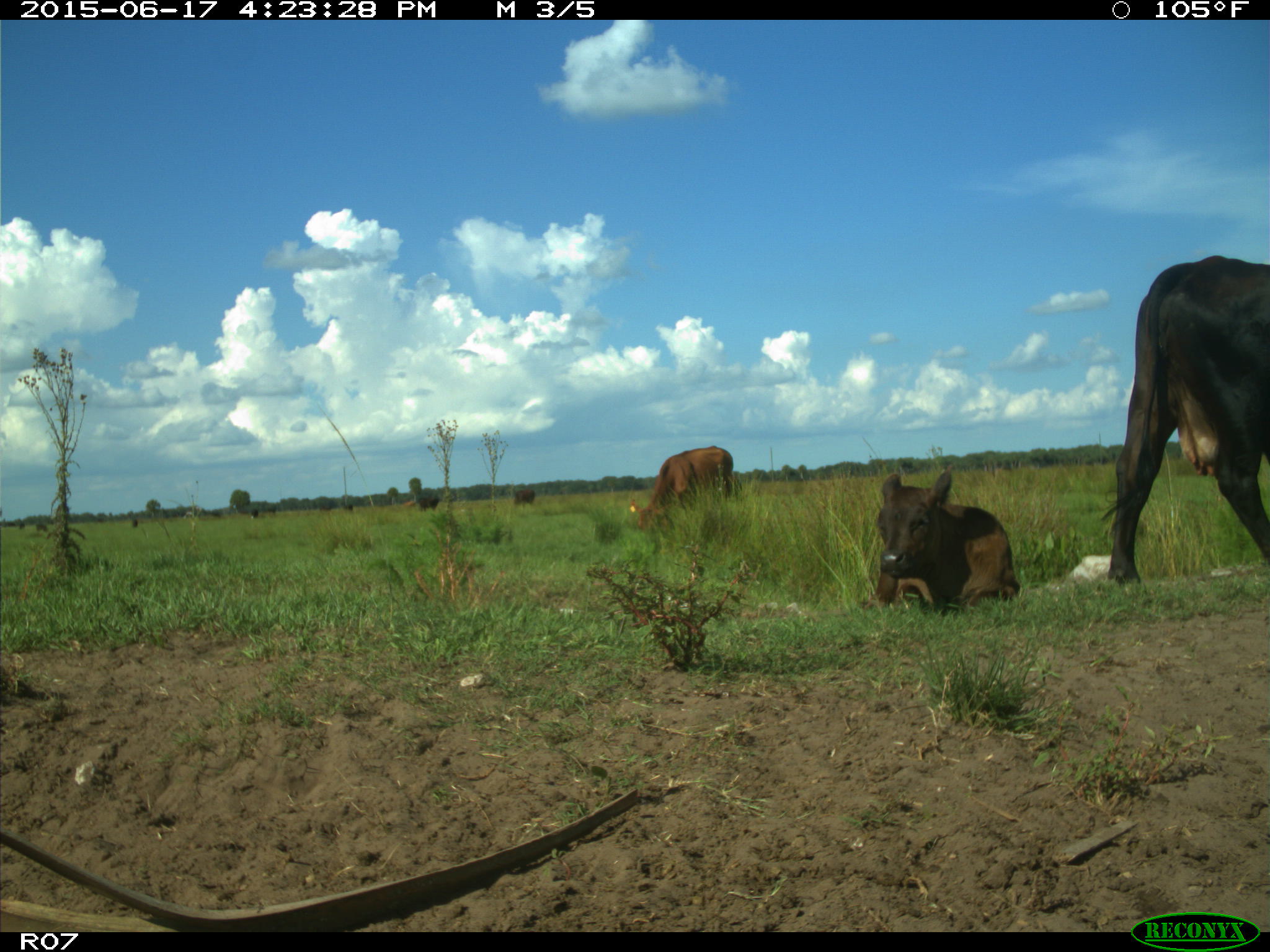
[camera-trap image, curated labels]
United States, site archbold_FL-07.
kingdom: Animalia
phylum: Chordata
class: Mammalia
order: Artiodactyla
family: Bovidae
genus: Bos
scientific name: Bos taurus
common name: domestic cow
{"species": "Bos taurus (domestic cow)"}